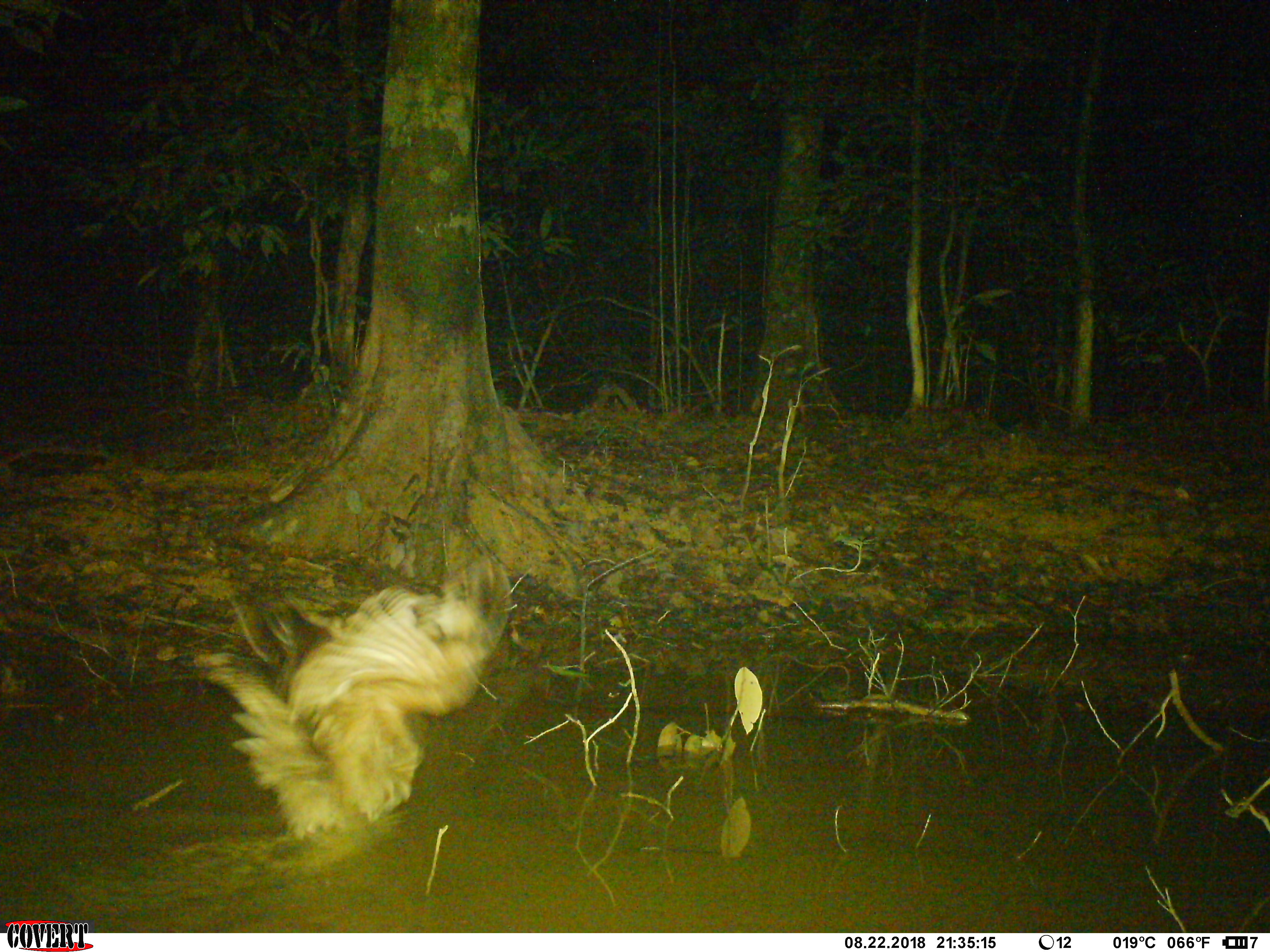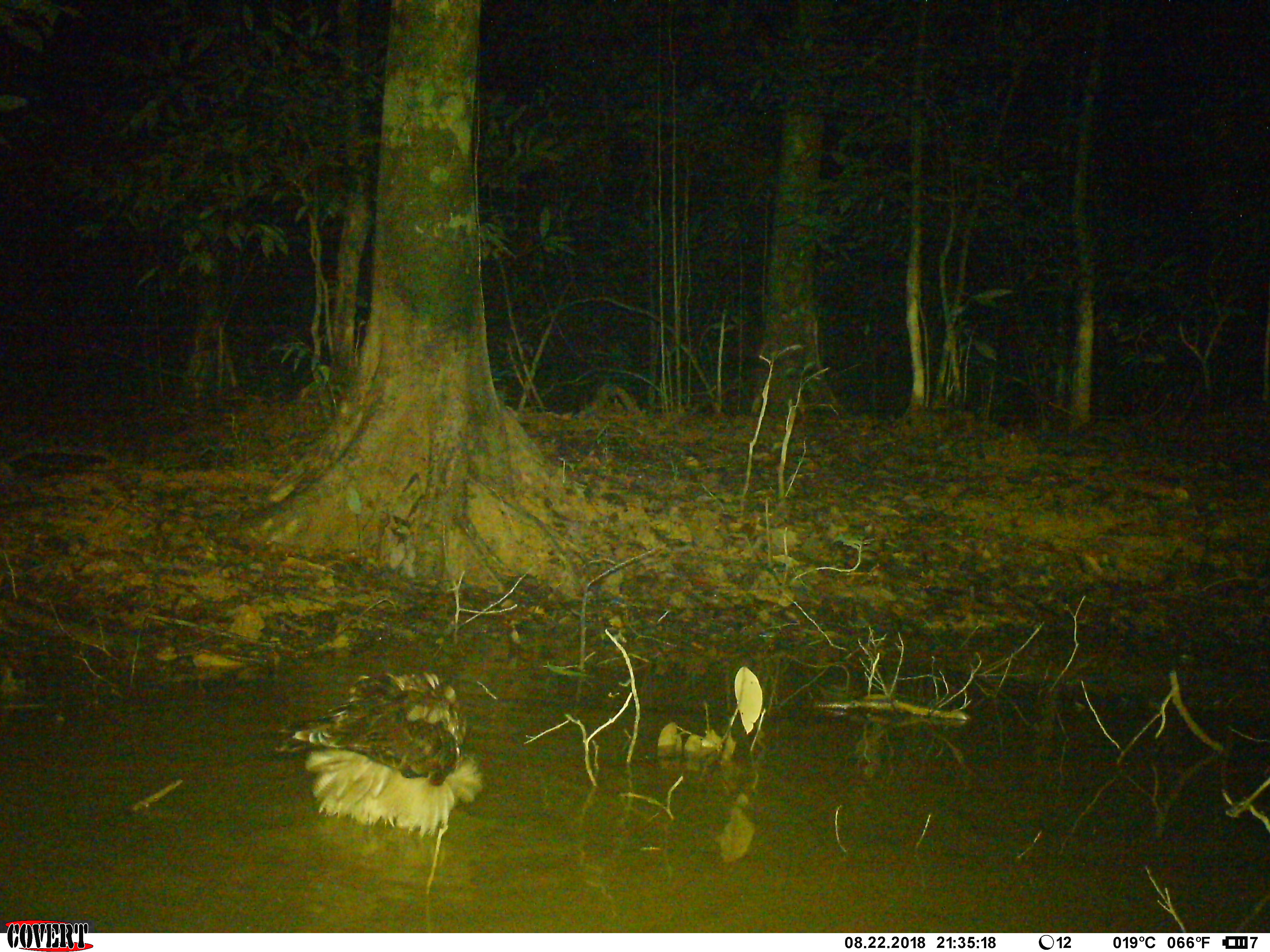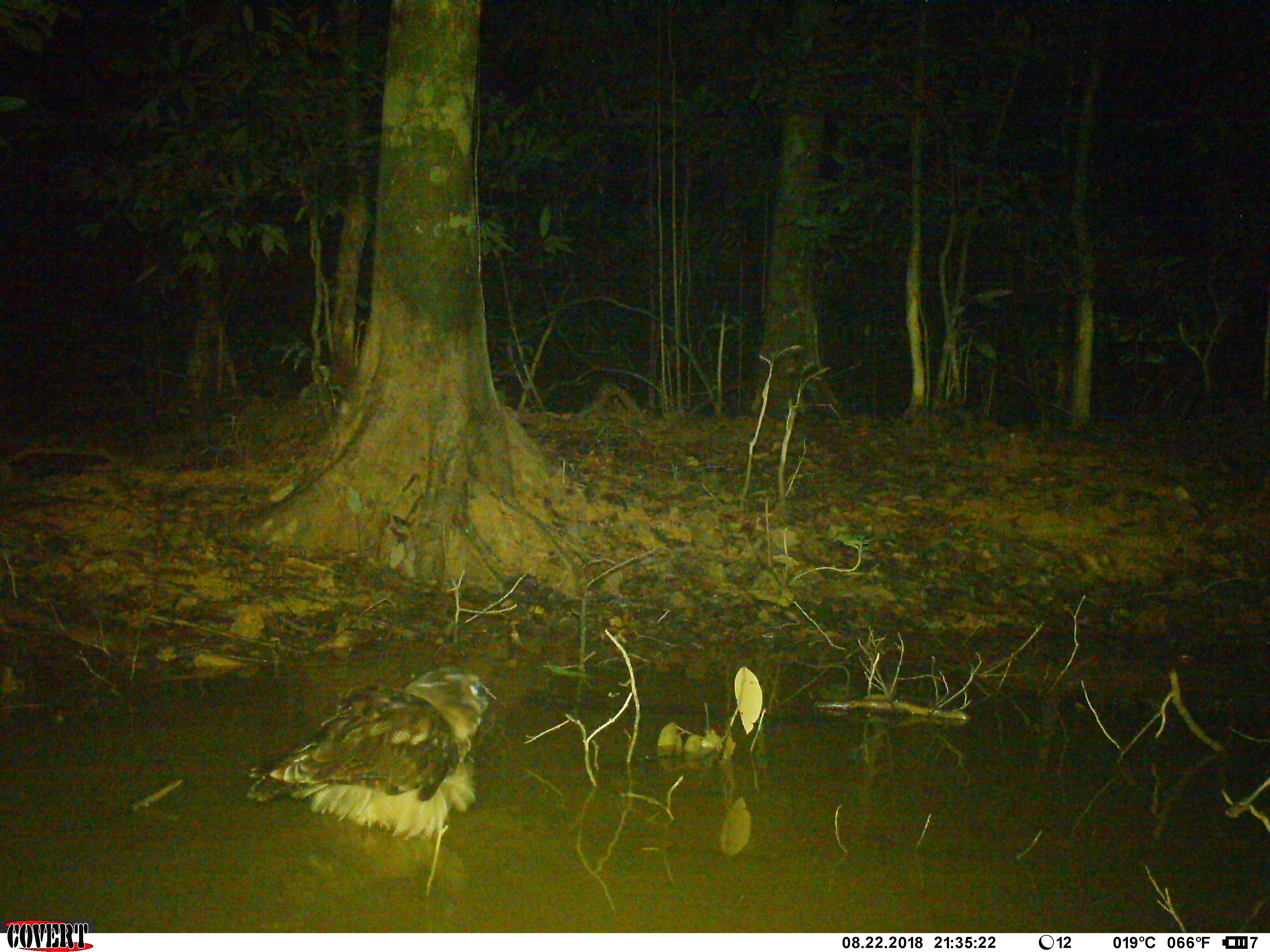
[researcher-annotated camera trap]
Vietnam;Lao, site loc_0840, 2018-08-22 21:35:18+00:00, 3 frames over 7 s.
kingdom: Animalia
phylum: Chordata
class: Aves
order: Strigiformes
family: Strigidae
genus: Strix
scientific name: Strix leptogrammica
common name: brown wood owl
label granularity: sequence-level